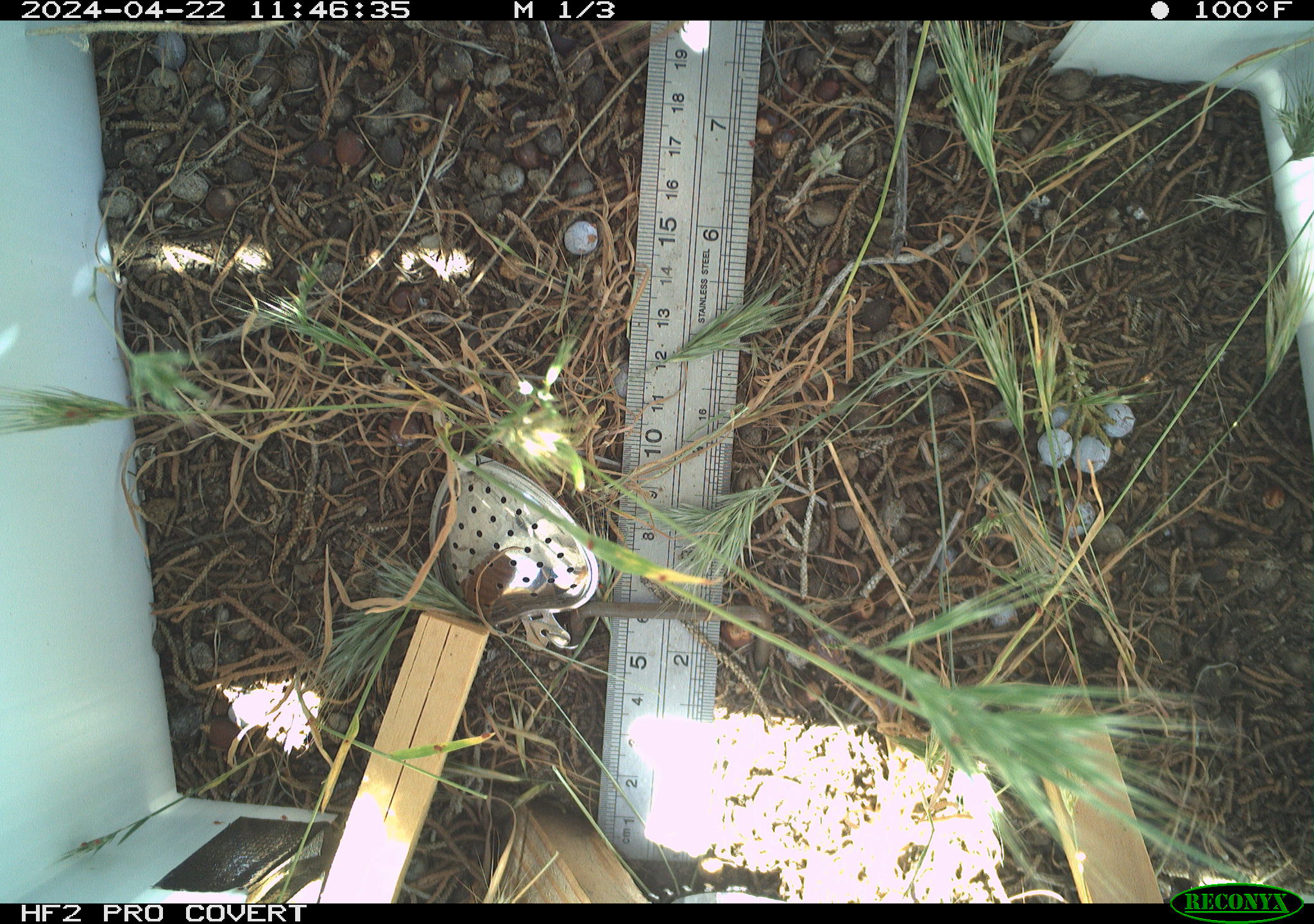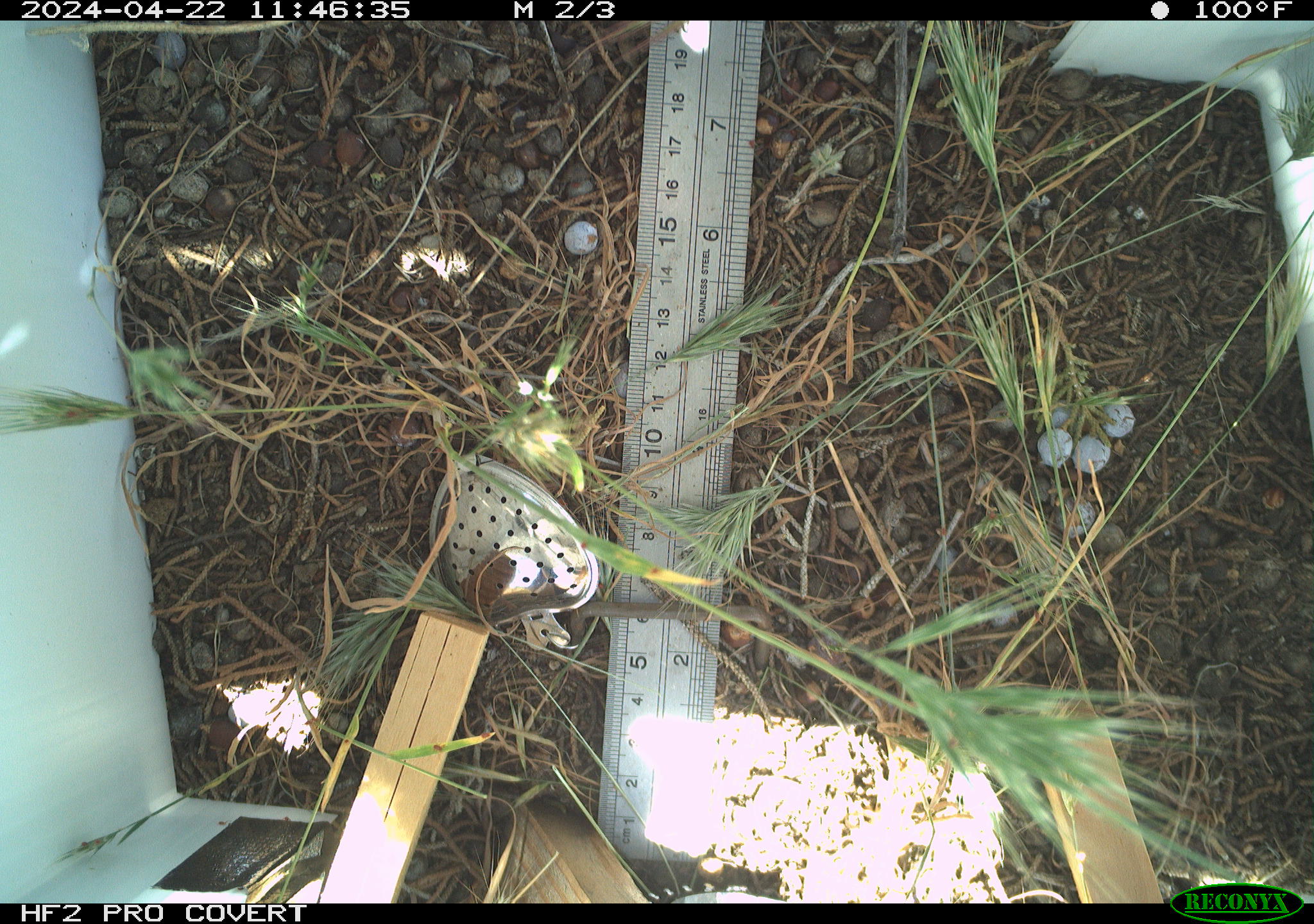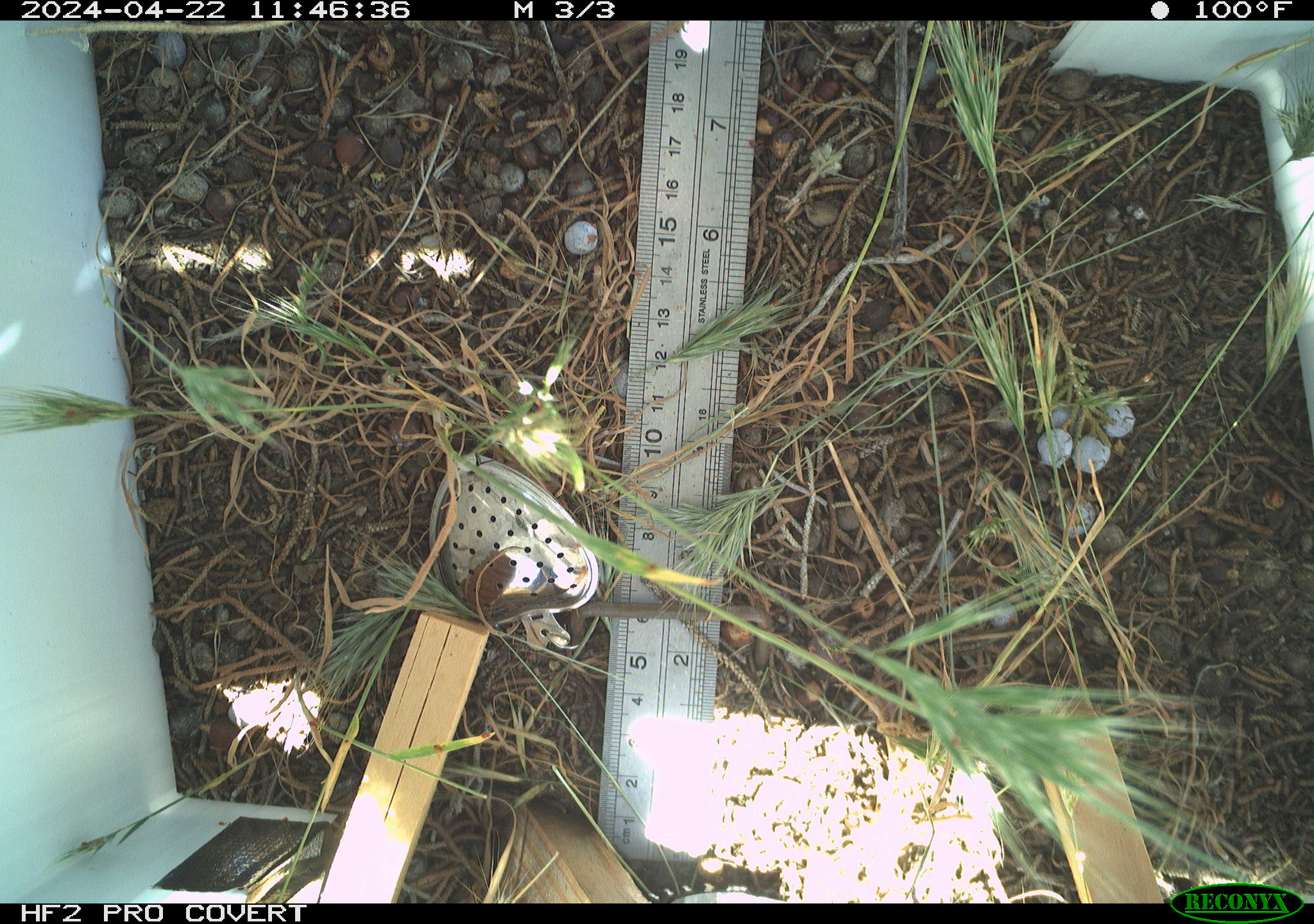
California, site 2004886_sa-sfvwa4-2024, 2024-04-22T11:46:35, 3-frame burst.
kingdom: Animalia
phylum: Arthropoda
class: Insecta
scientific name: Insecta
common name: insect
Insect (Insecta).